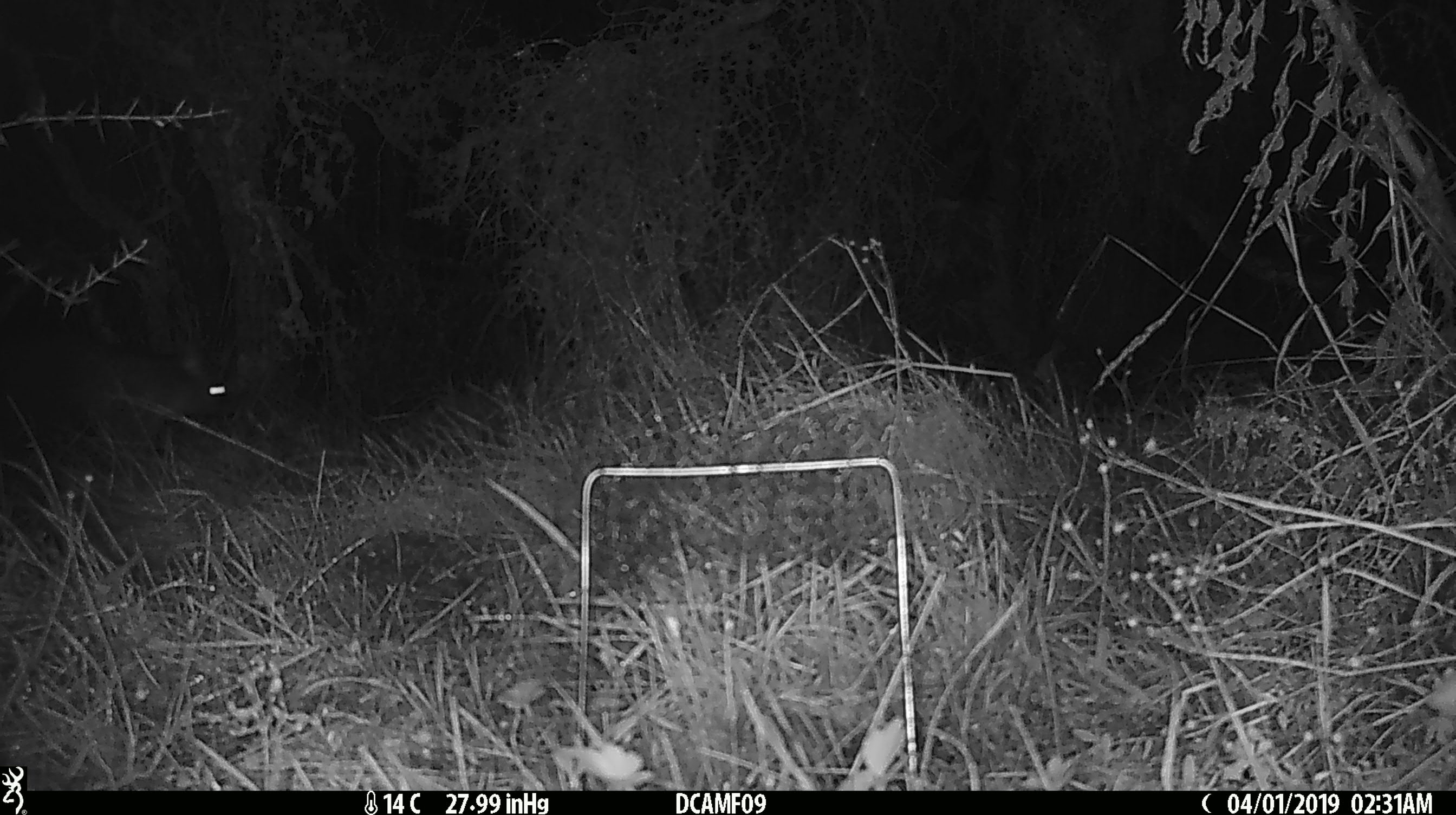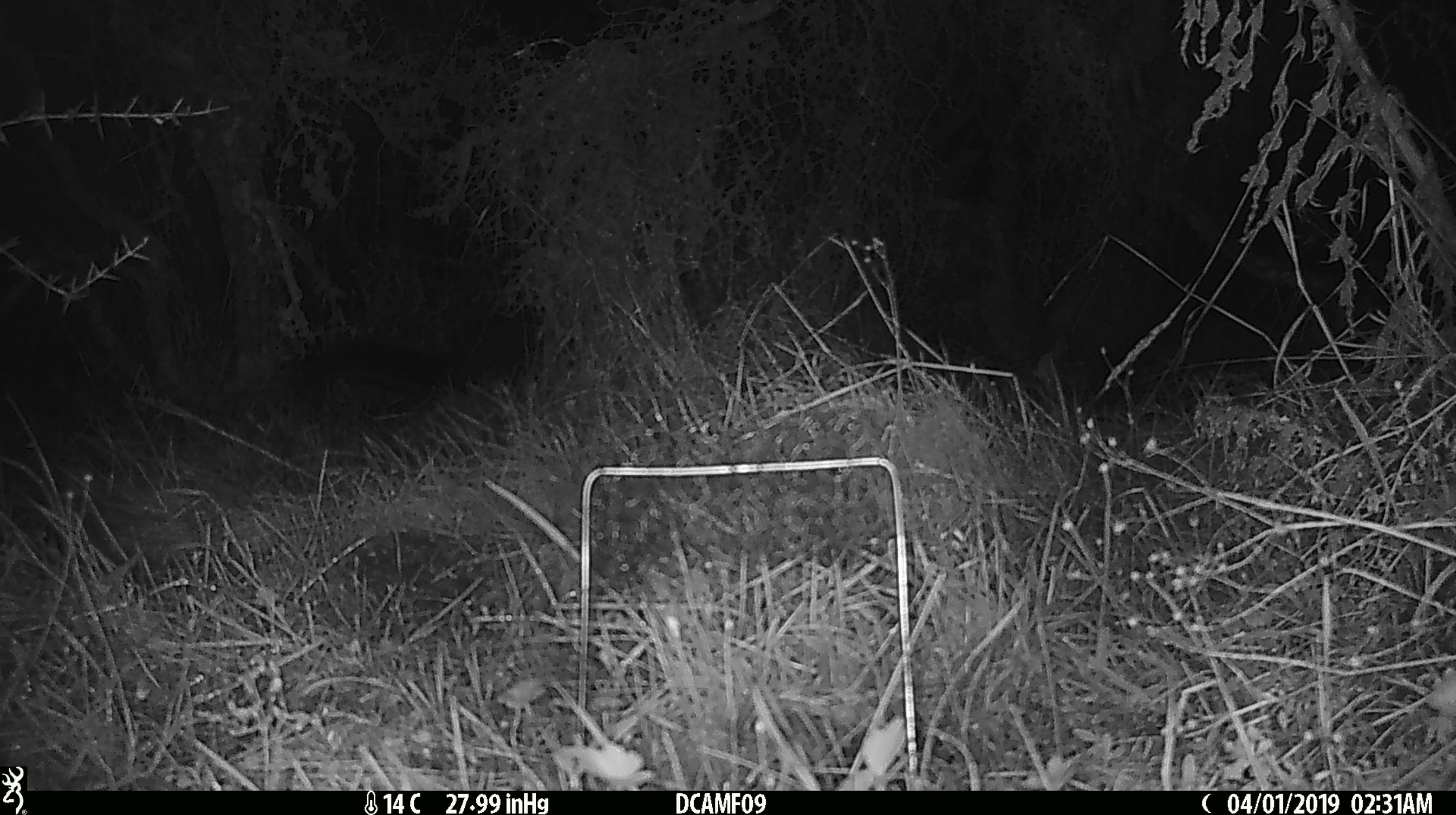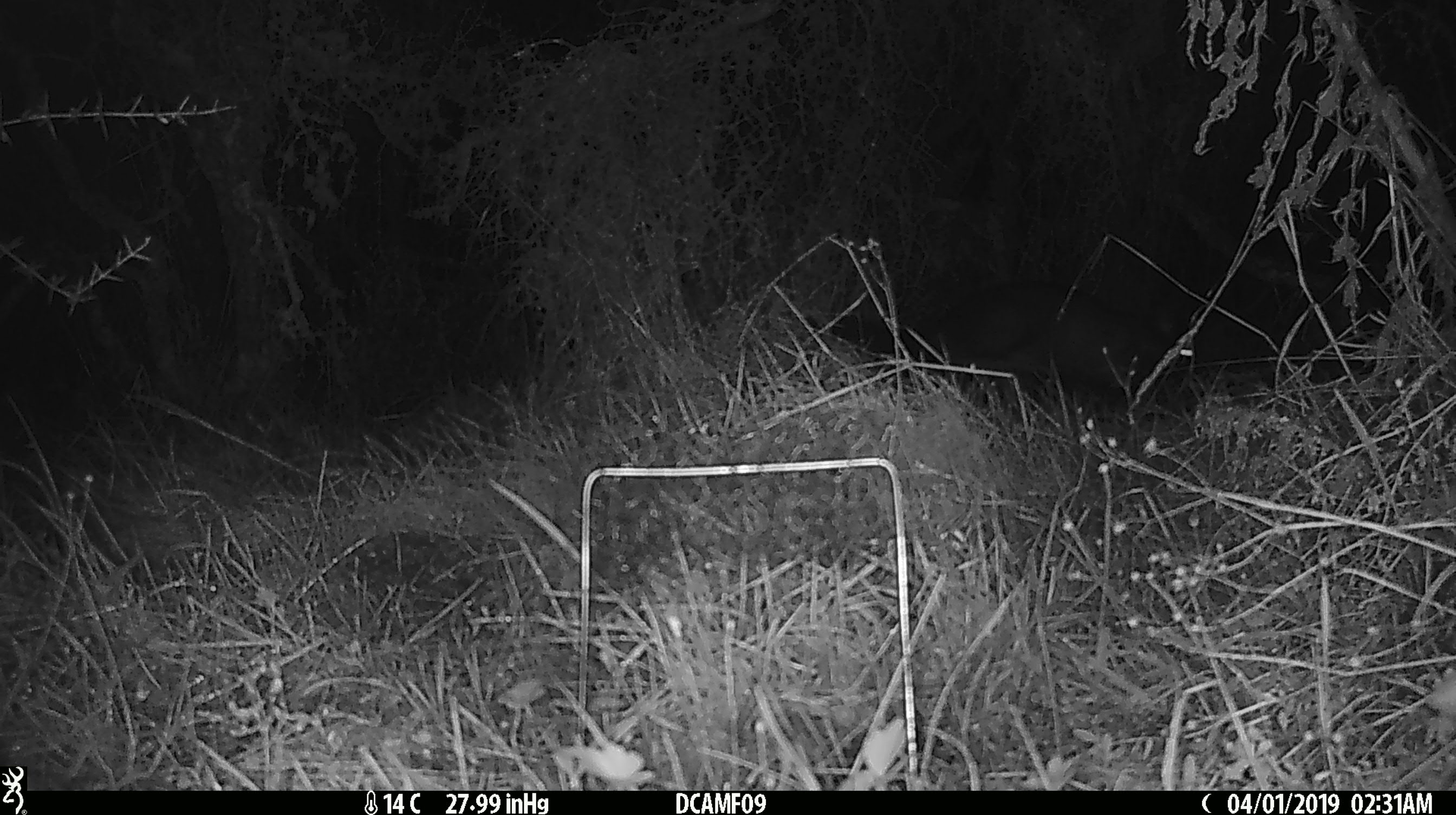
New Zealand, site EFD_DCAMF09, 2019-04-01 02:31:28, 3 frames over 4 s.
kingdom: Animalia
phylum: Chordata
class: Mammalia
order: Diprotodontia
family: Phalangeridae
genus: Trichosurus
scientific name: Trichosurus vulpecula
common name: common brushtail possum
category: possum